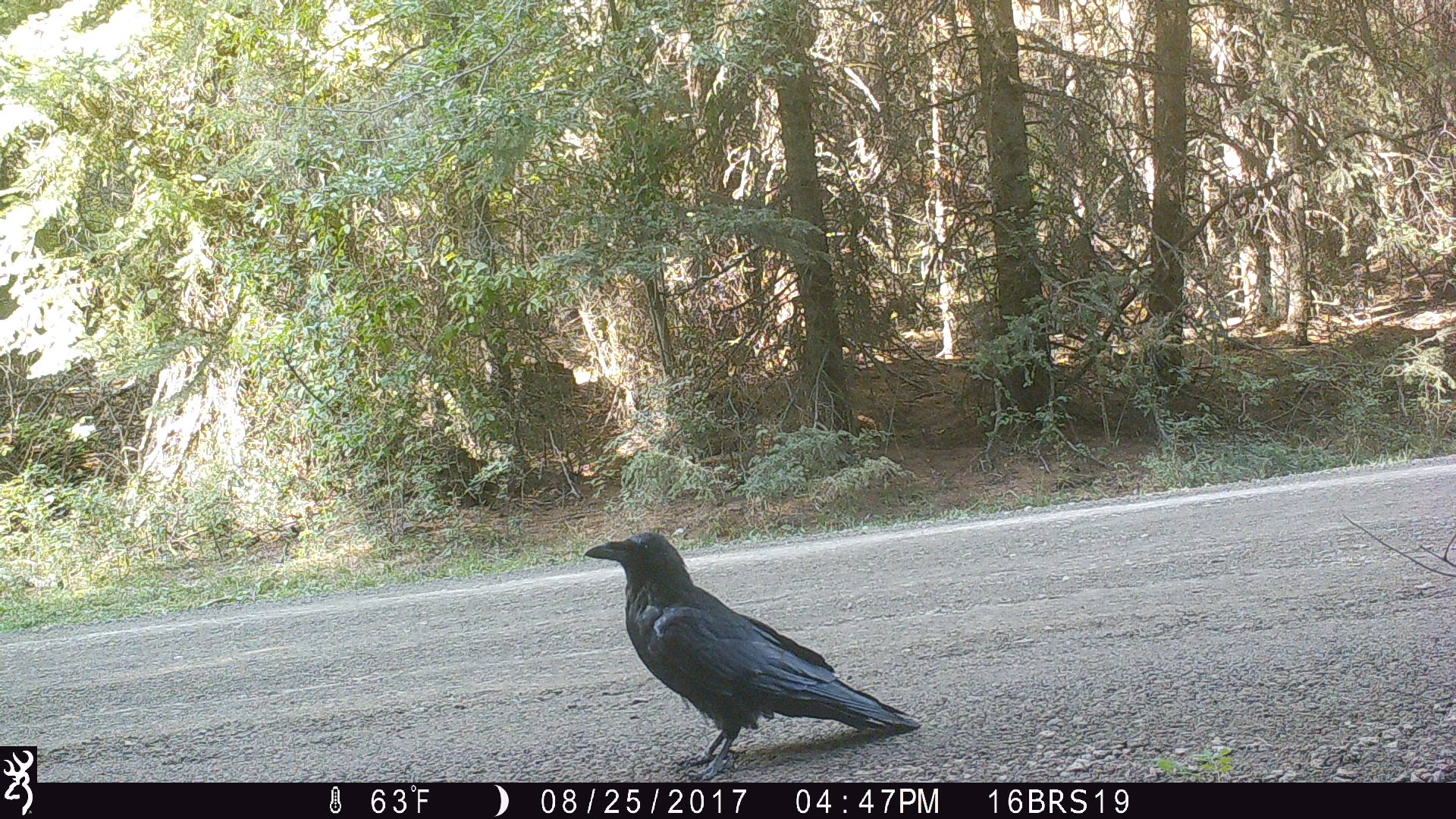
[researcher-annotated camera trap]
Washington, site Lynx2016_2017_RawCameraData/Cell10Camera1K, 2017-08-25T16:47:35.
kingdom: Animalia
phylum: Chordata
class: Aves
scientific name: Aves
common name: birds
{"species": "Aves (birds)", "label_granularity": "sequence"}